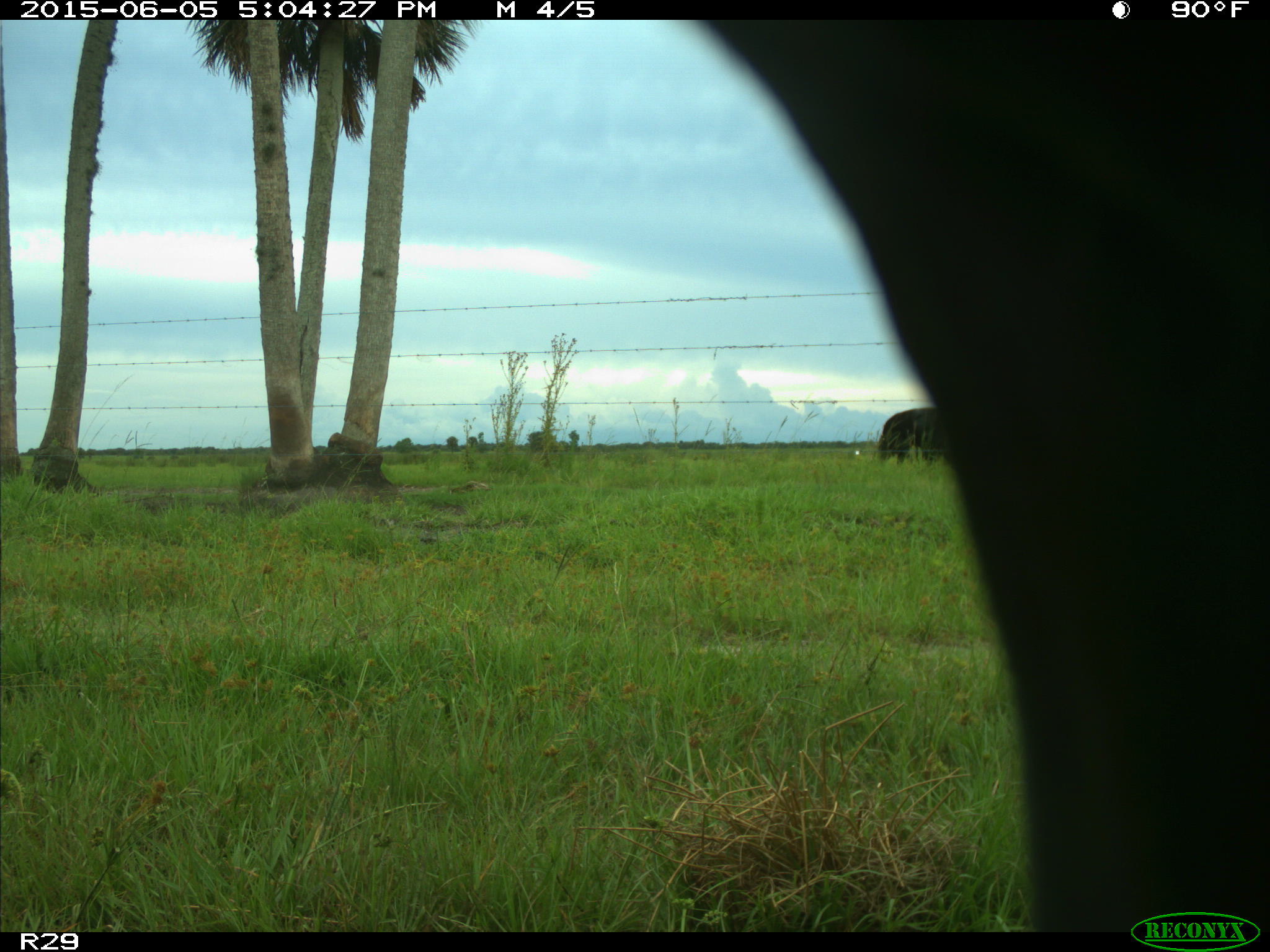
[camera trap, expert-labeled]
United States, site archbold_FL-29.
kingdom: Animalia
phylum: Chordata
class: Mammalia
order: Artiodactyla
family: Bovidae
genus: Bos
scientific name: Bos taurus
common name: domestic cow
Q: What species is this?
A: Bos taurus (domestic cow).